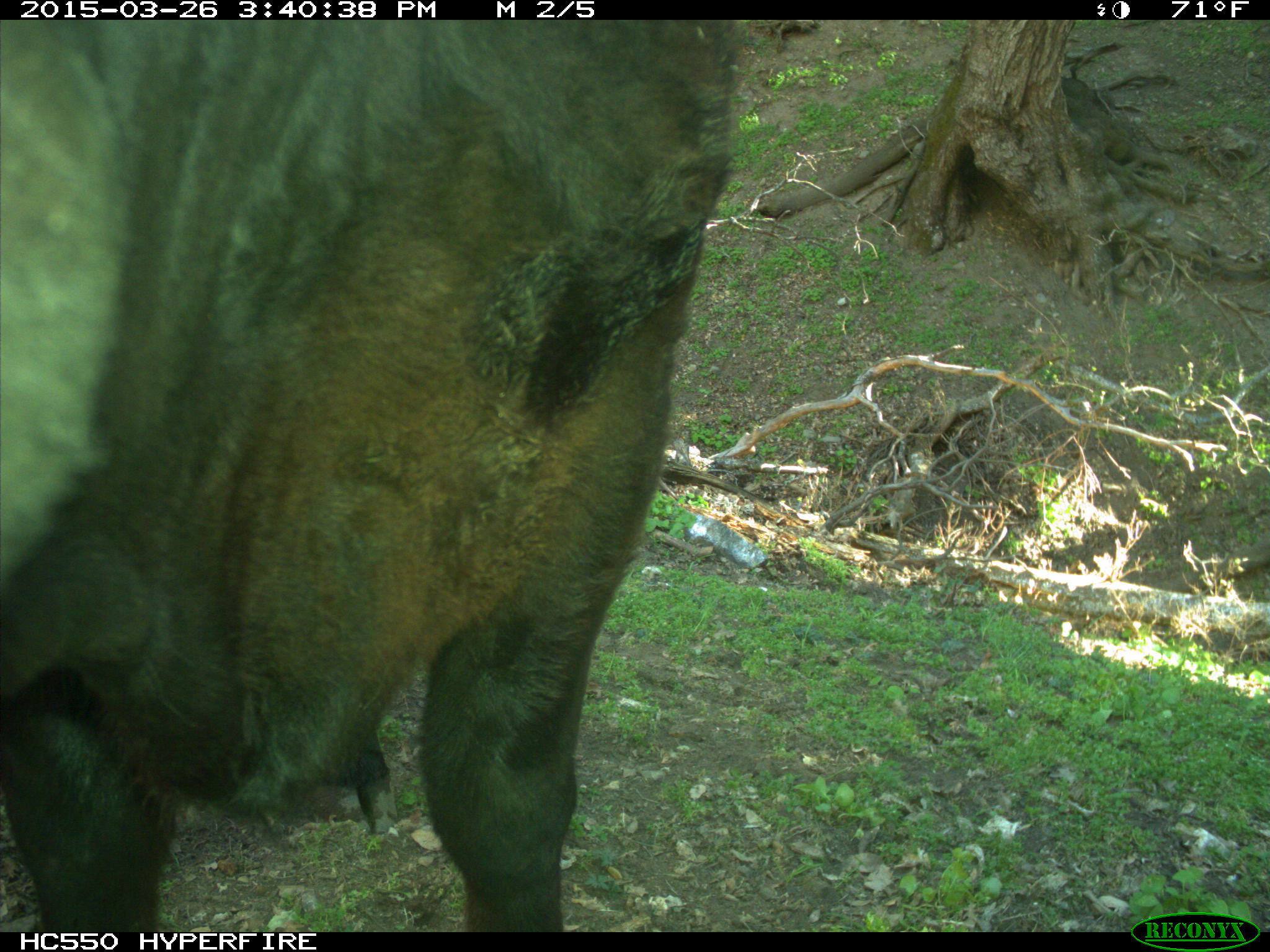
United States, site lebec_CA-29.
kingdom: Animalia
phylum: Chordata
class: Mammalia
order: Artiodactyla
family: Bovidae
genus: Bos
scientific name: Bos taurus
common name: domestic cow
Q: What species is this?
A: Bos taurus (domestic cow).